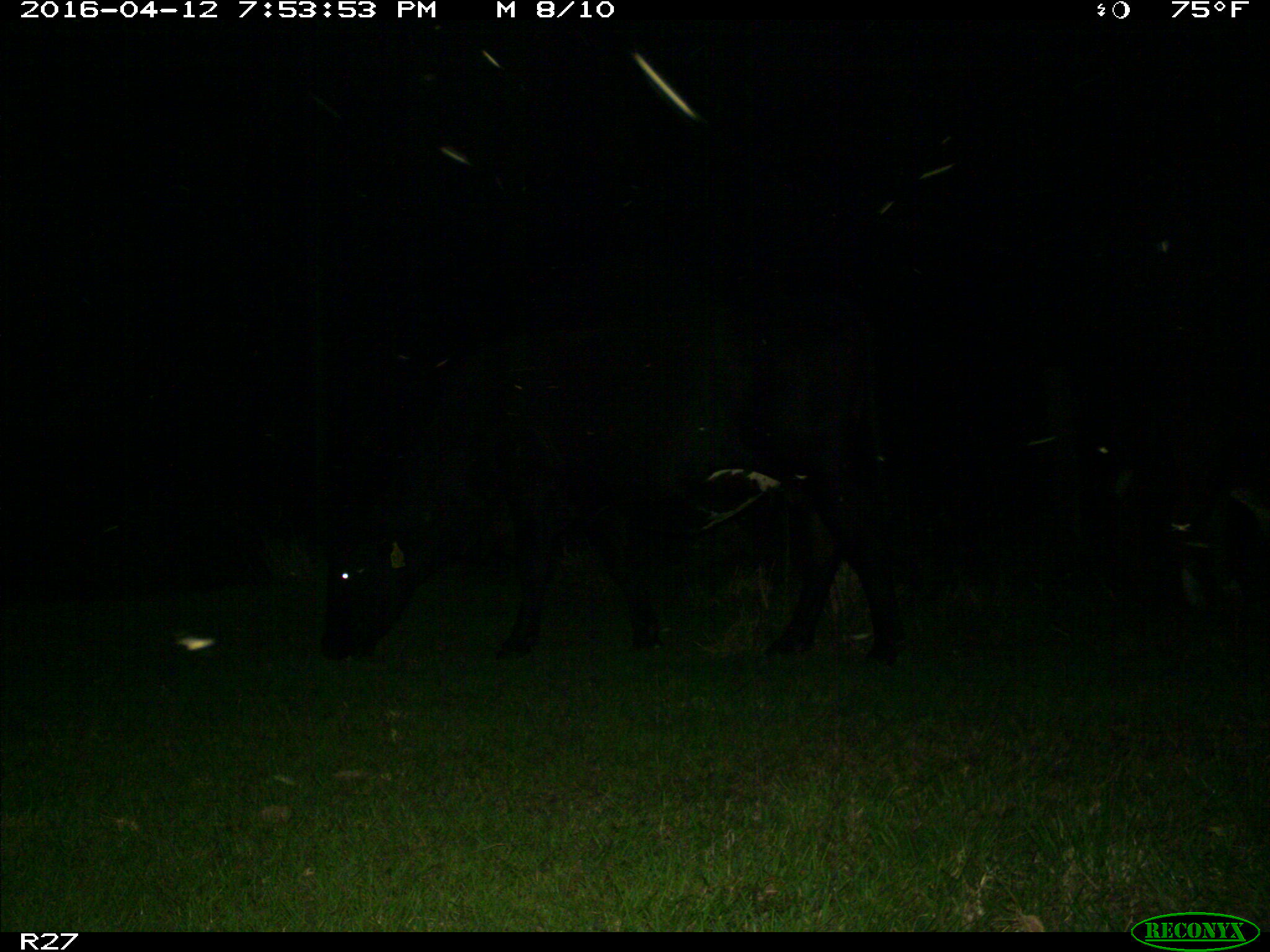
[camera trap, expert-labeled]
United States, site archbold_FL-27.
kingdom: Animalia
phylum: Chordata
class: Mammalia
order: Artiodactyla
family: Bovidae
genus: Bos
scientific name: Bos taurus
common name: domestic cow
Bos taurus (domestic cow).